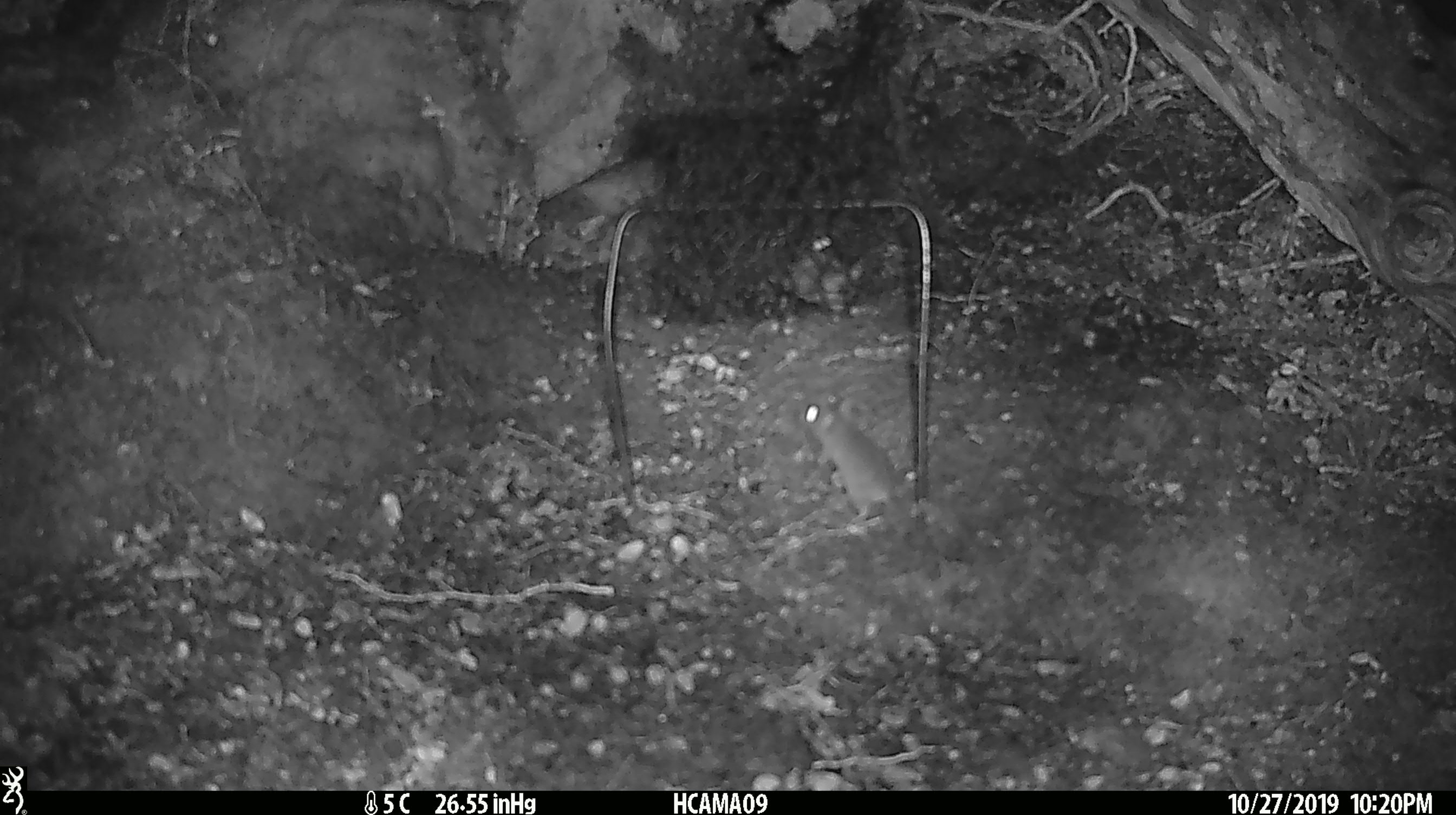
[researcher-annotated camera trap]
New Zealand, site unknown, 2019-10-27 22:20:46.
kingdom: Animalia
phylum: Chordata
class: Mammalia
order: Rodentia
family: Muridae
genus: Mus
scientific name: Mus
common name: mouse